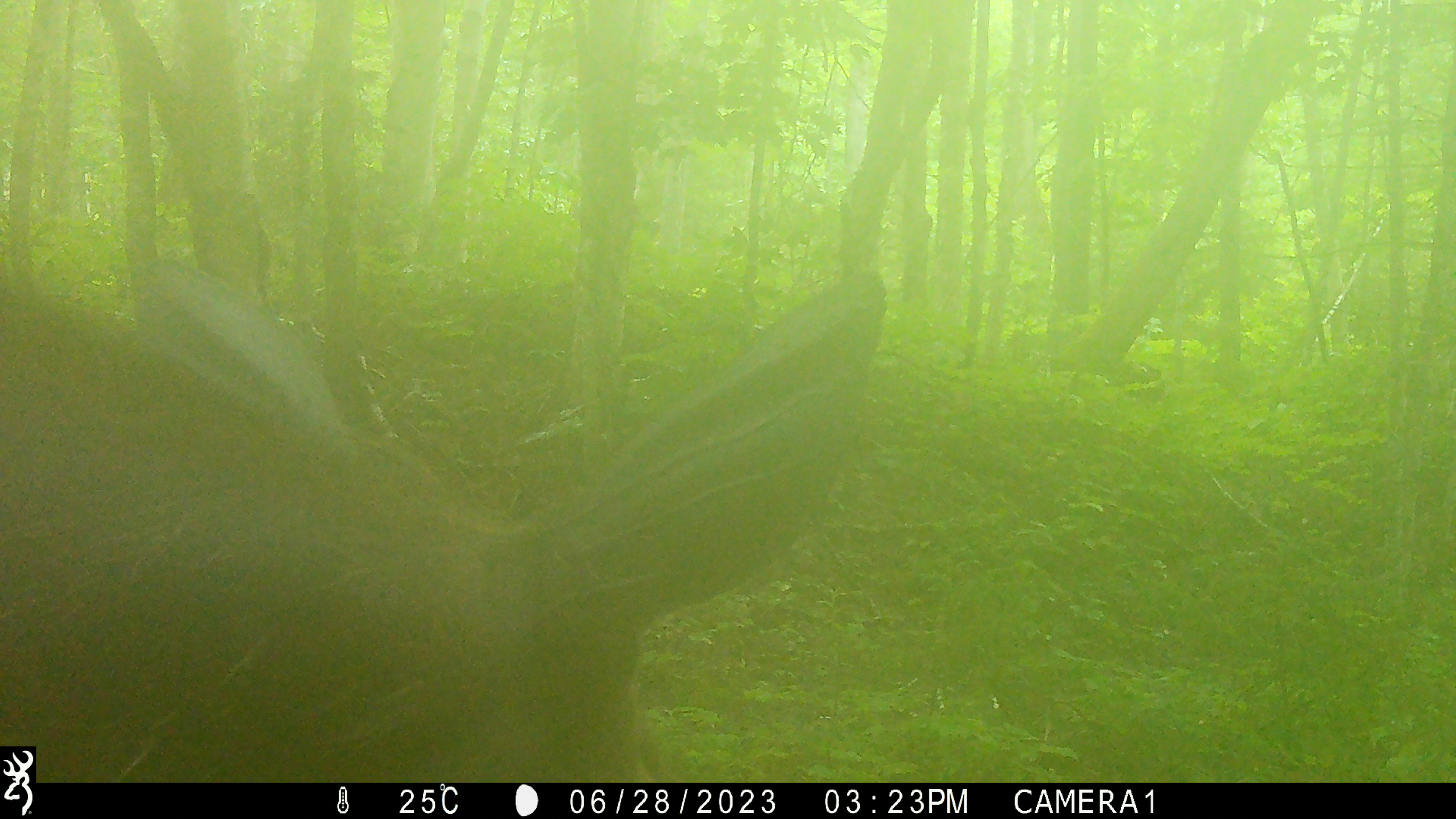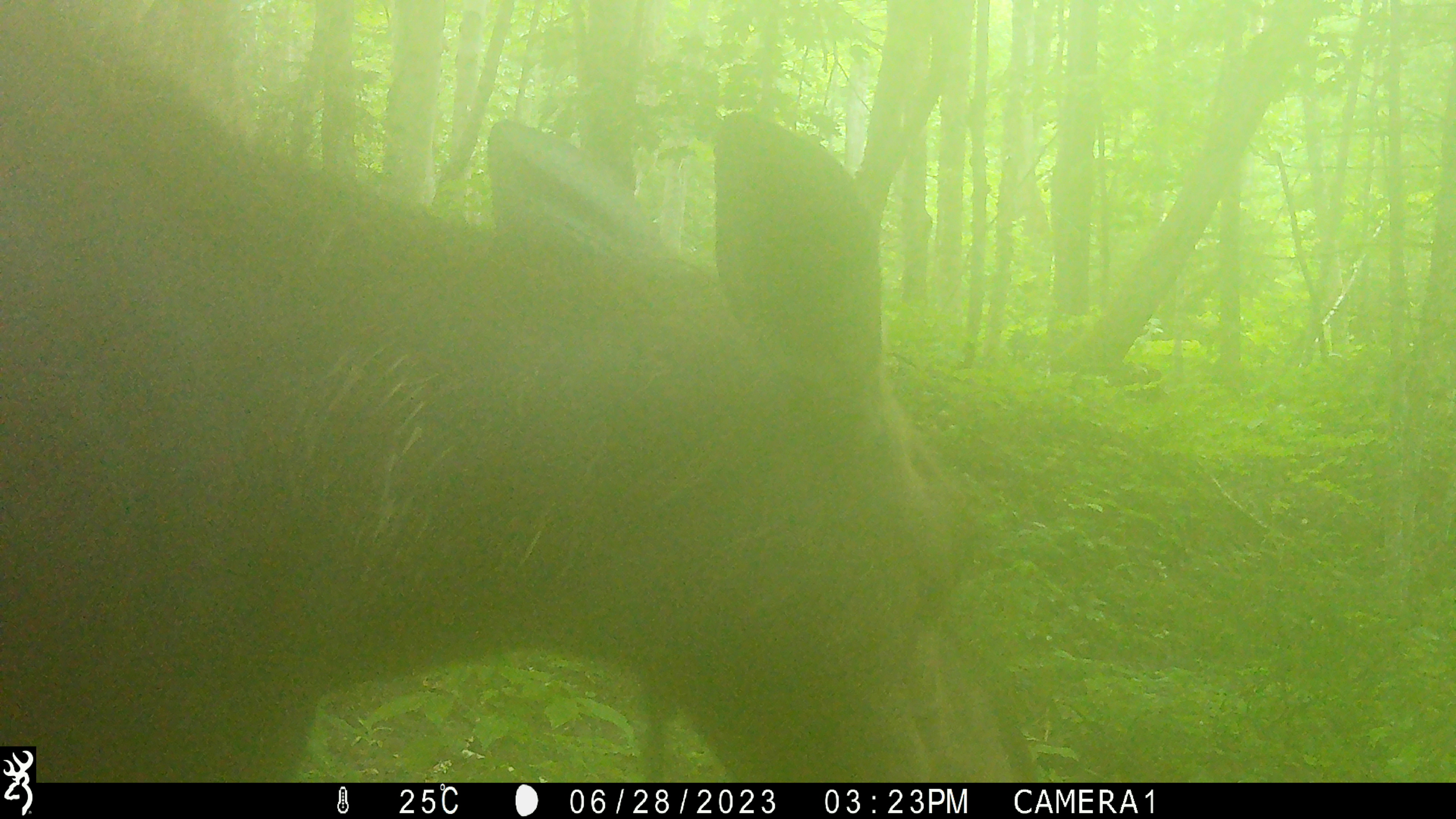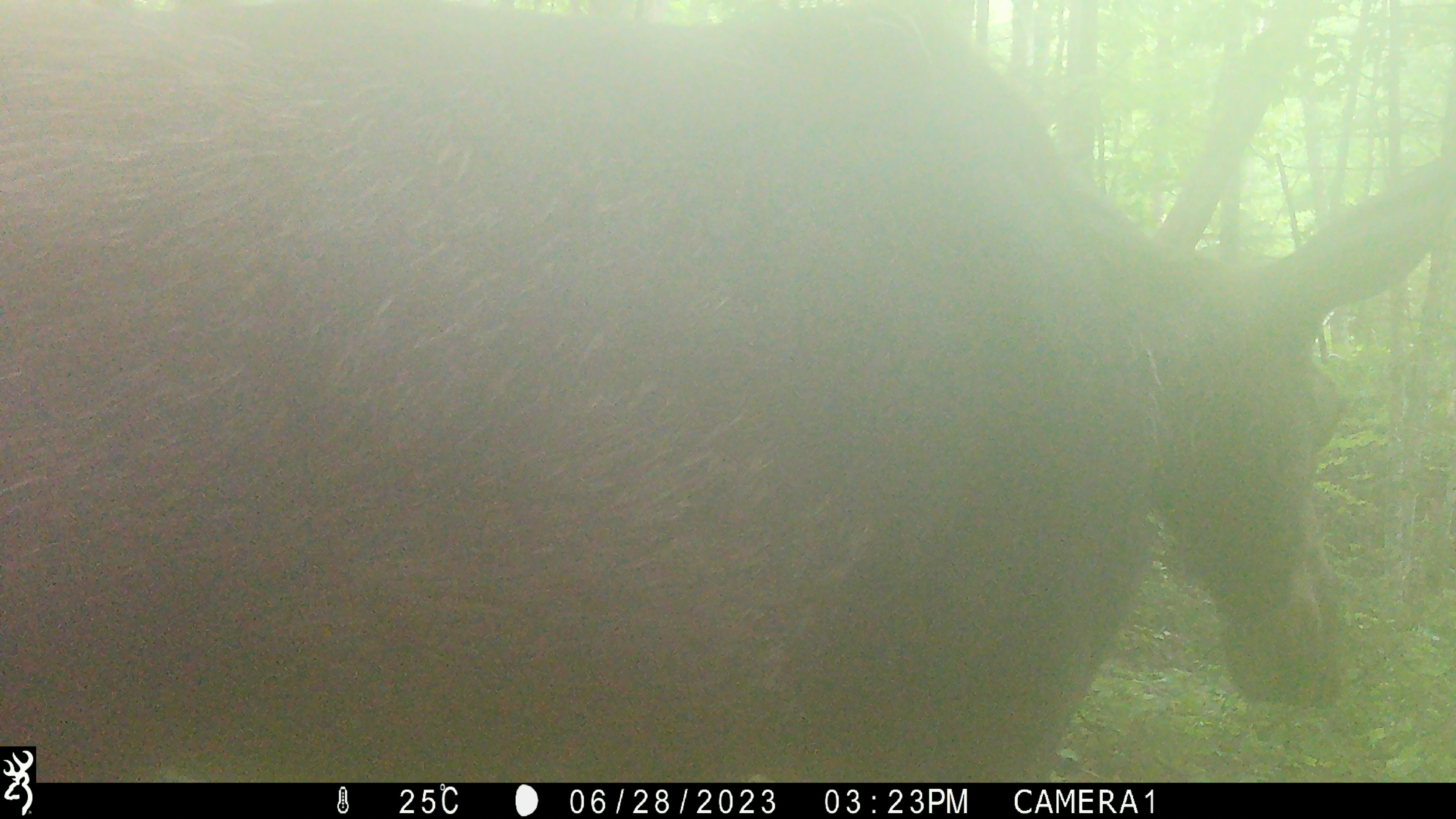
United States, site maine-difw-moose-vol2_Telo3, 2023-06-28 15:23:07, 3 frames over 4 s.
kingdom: Animalia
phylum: Chordata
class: Mammalia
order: Artiodactyla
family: Cervidae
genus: Alces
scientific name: Alces alces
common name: moose